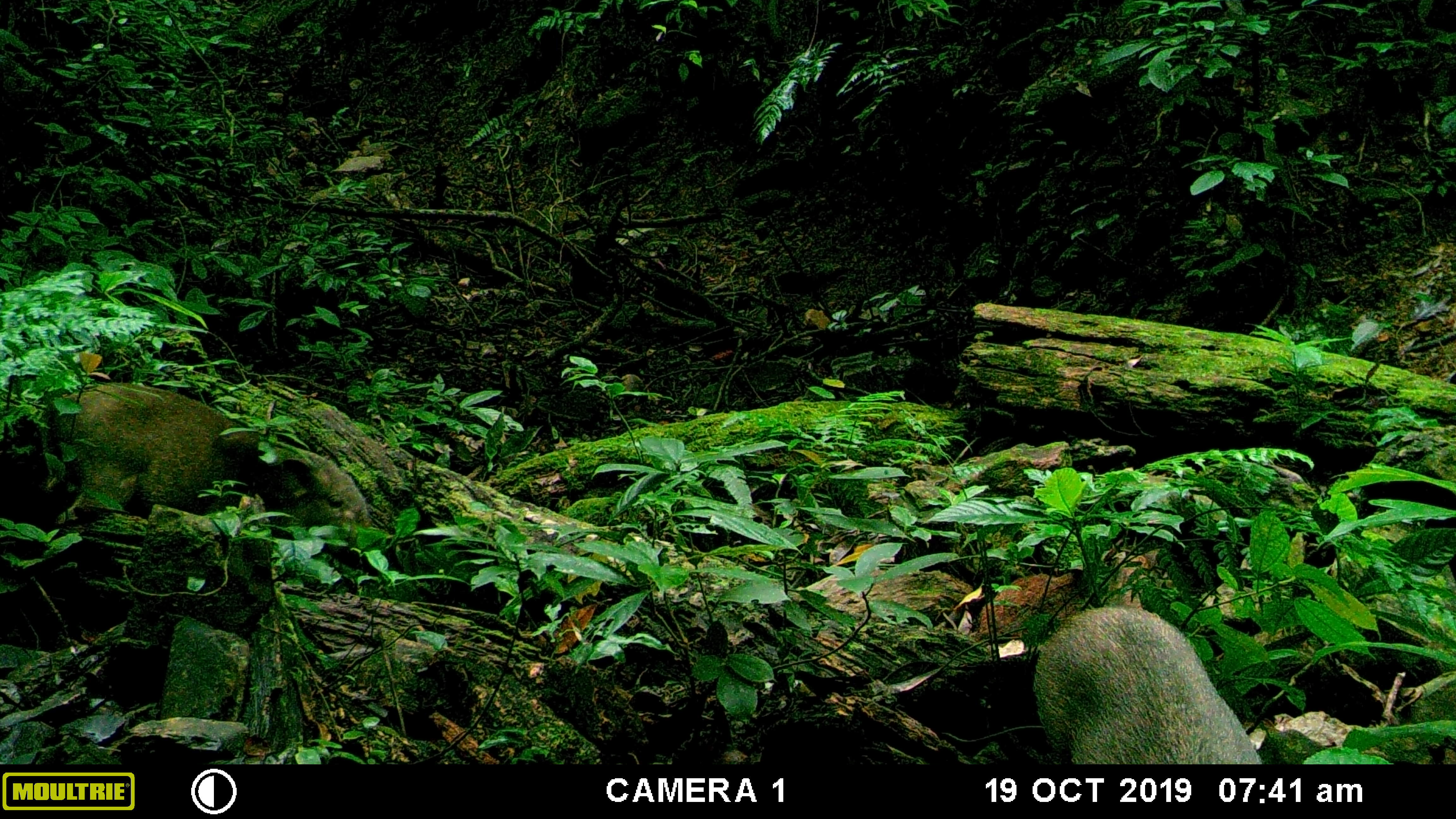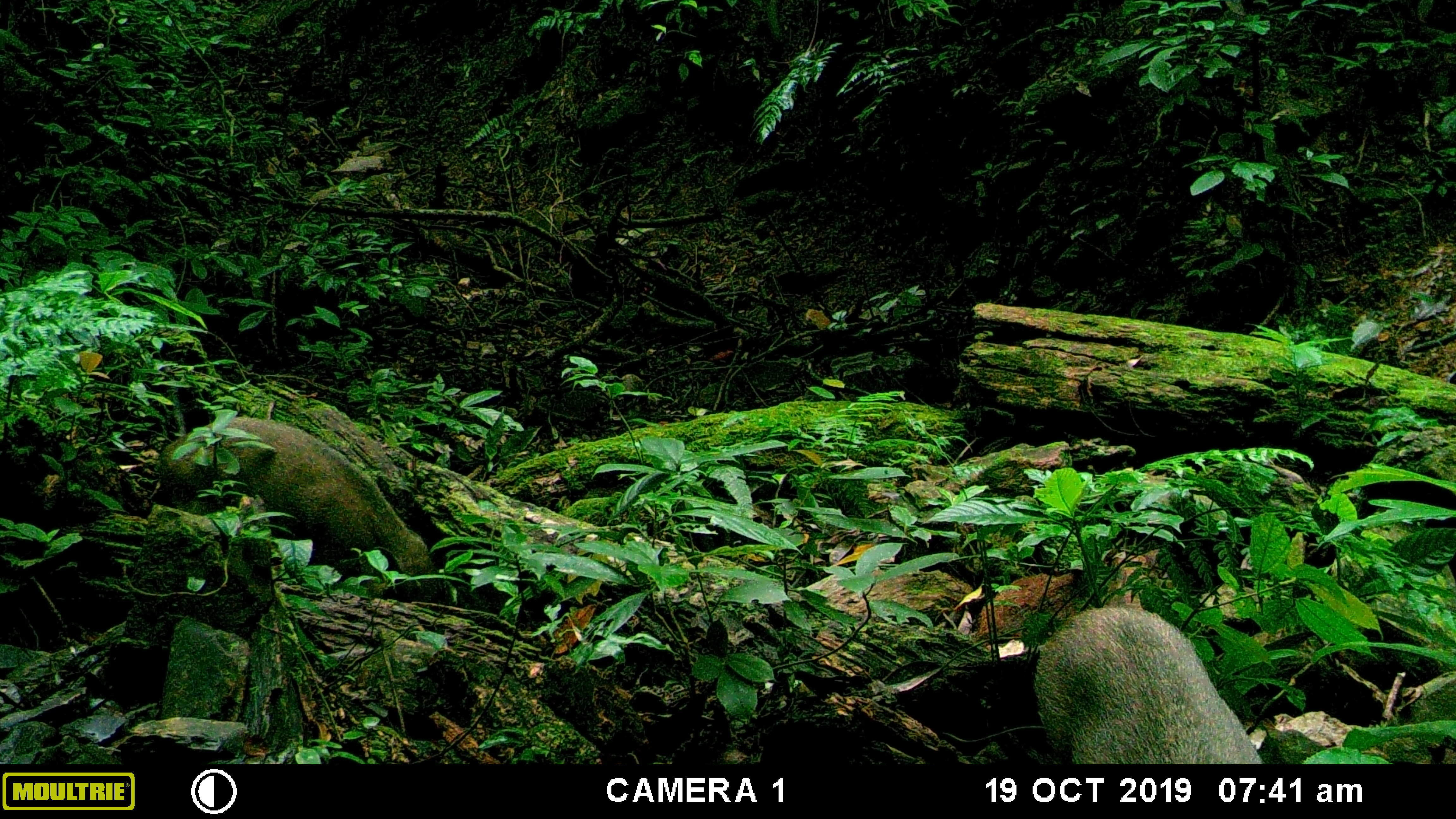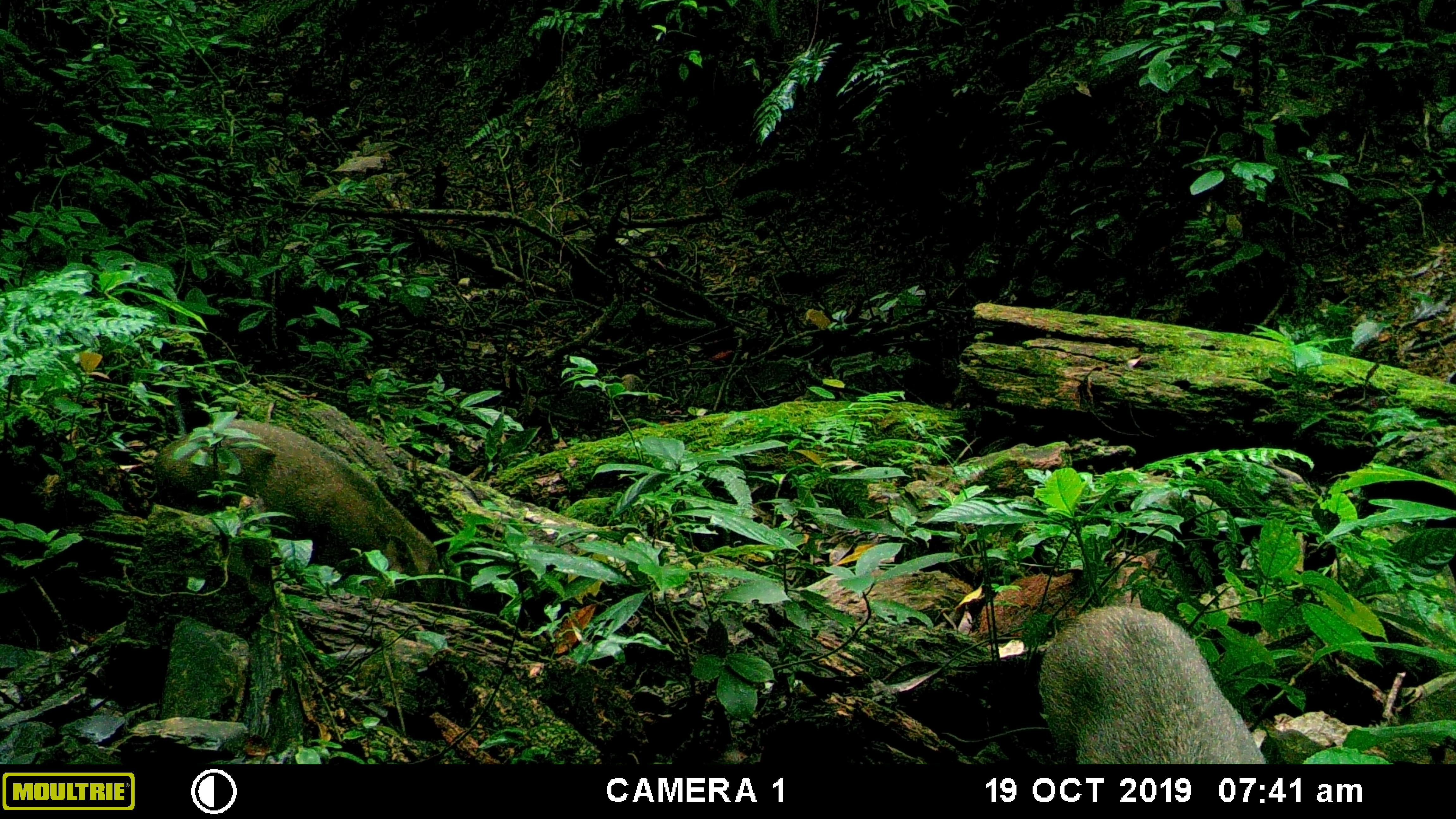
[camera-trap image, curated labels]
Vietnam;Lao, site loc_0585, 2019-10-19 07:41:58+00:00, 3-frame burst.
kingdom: Animalia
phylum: Chordata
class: Mammalia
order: Artiodactyla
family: Suidae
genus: Sus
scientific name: Sus scrofa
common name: eurasian wild pig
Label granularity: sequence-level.